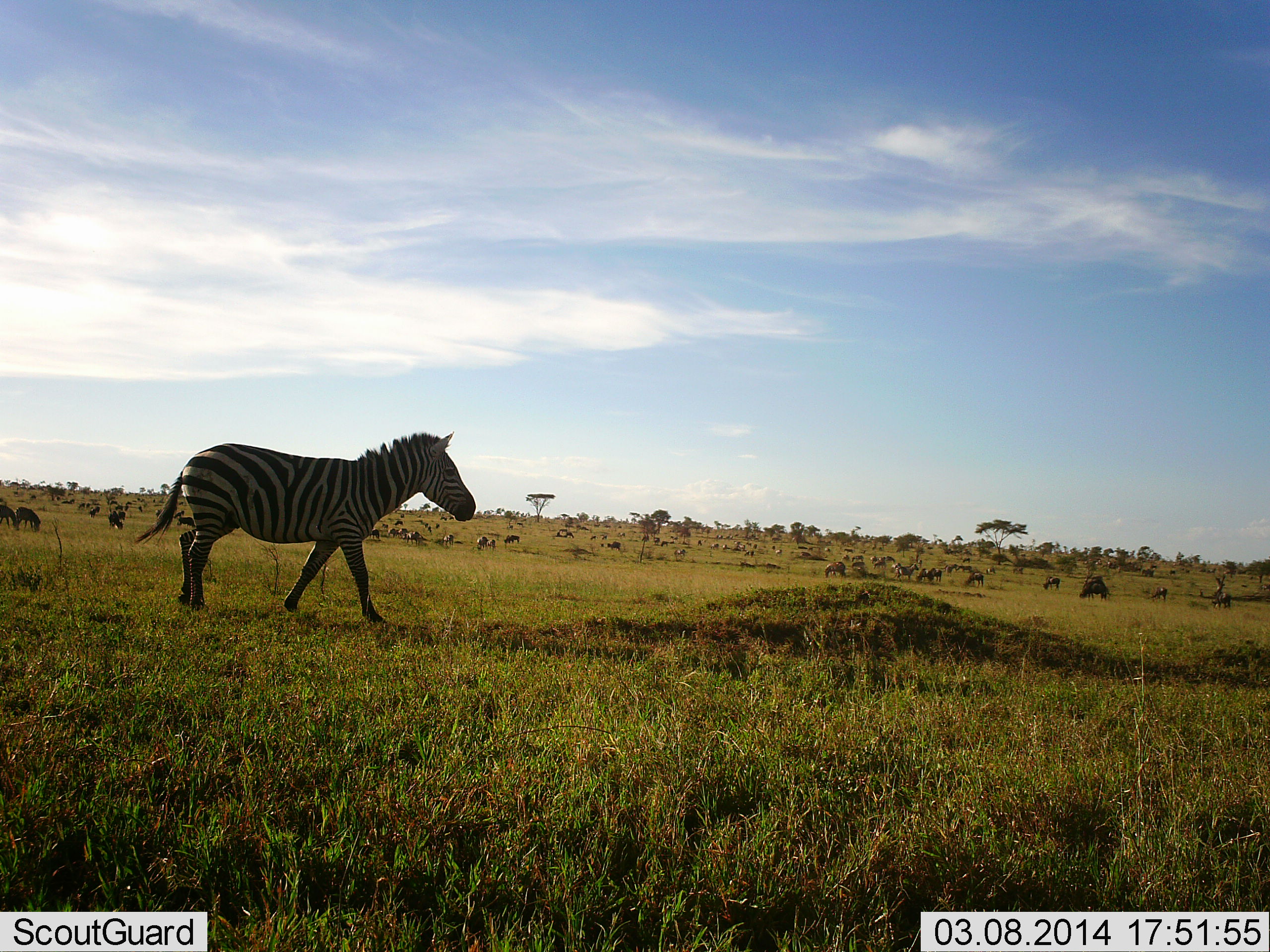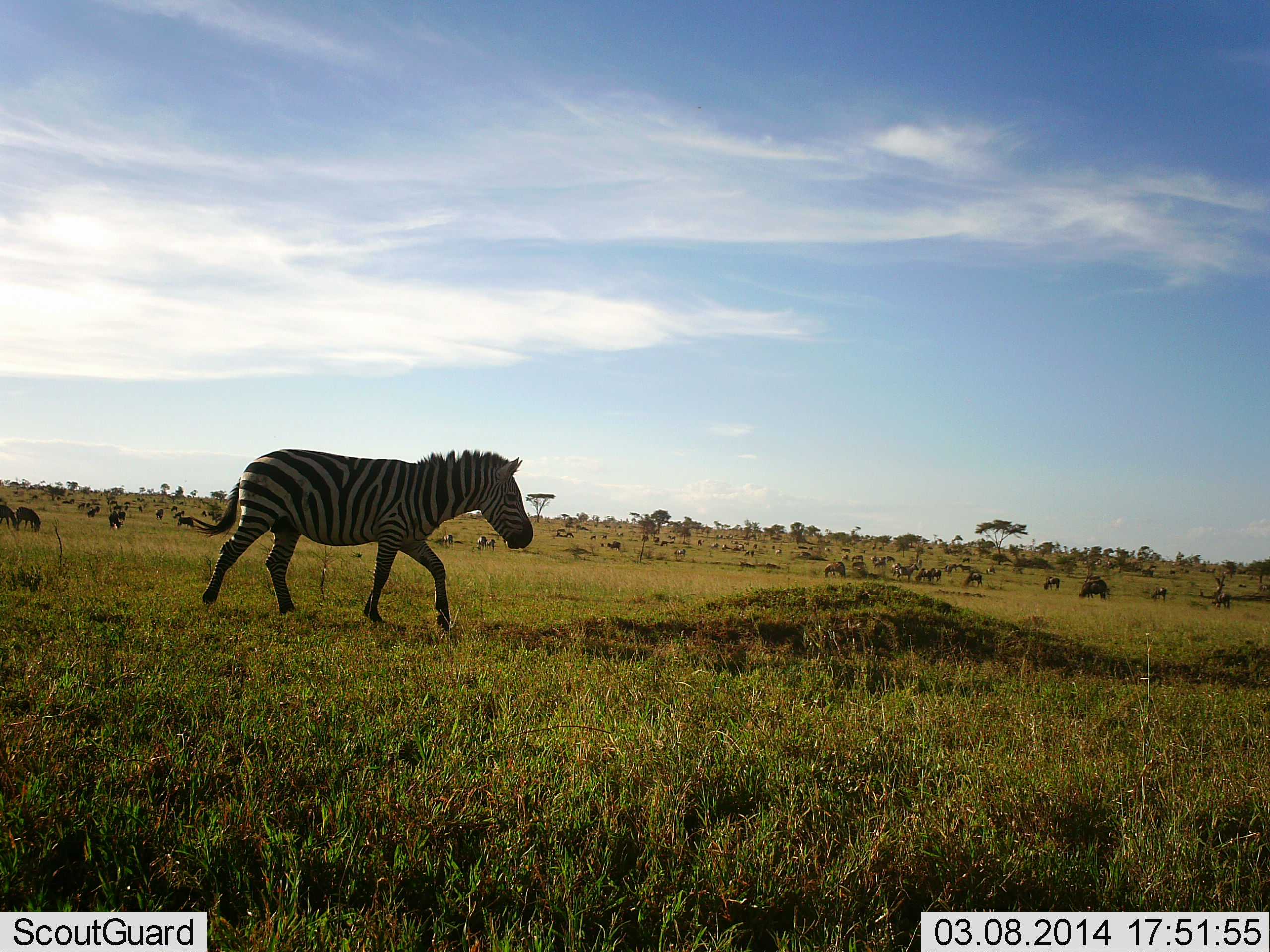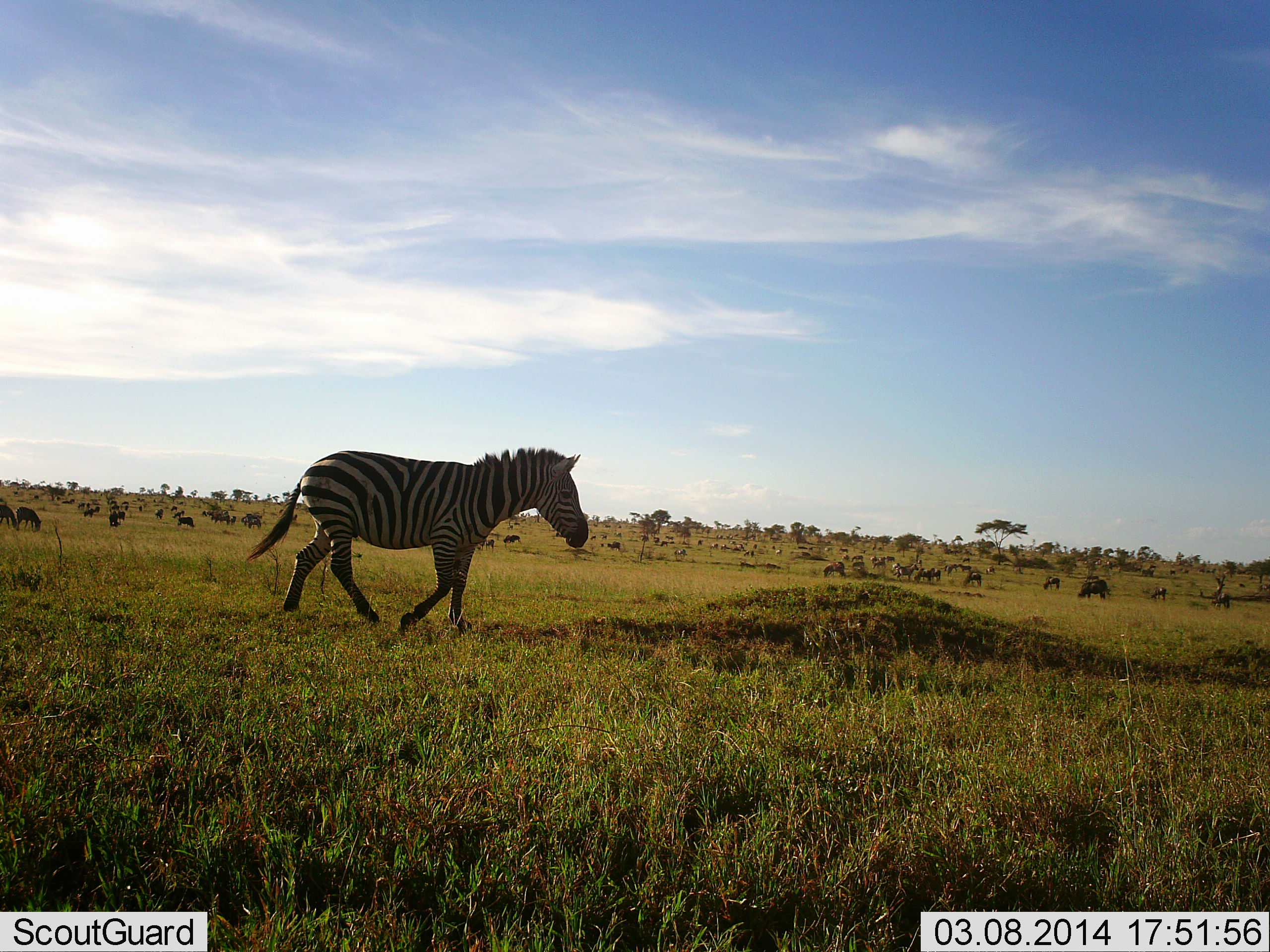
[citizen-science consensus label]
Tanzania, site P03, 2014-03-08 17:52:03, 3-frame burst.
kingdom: Animalia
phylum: Chordata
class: Mammalia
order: Perissodactyla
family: Equidae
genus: Equus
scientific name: Equus quagga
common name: plains zebra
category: zebra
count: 1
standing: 14%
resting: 2%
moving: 93%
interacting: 1%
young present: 0%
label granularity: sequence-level